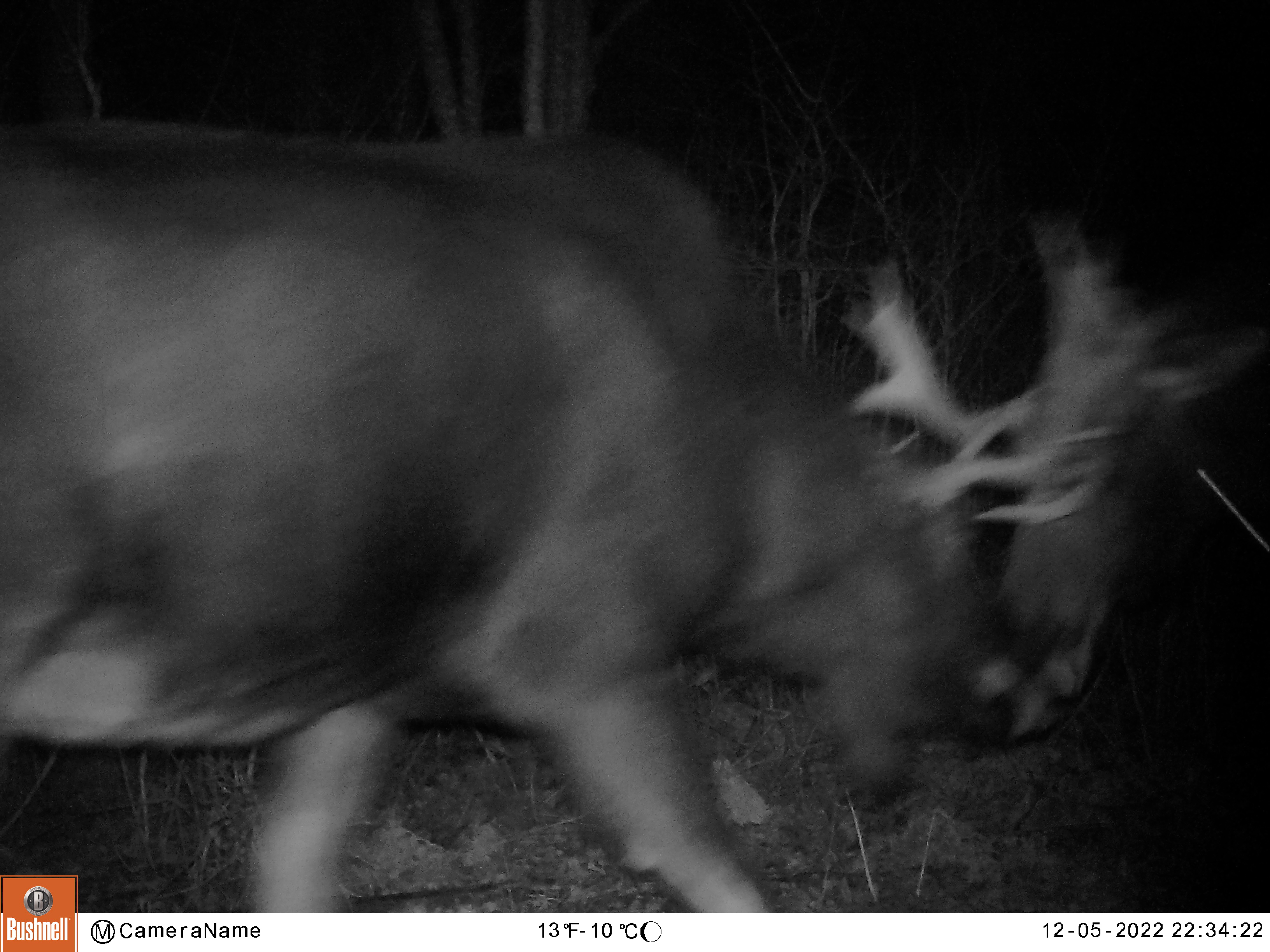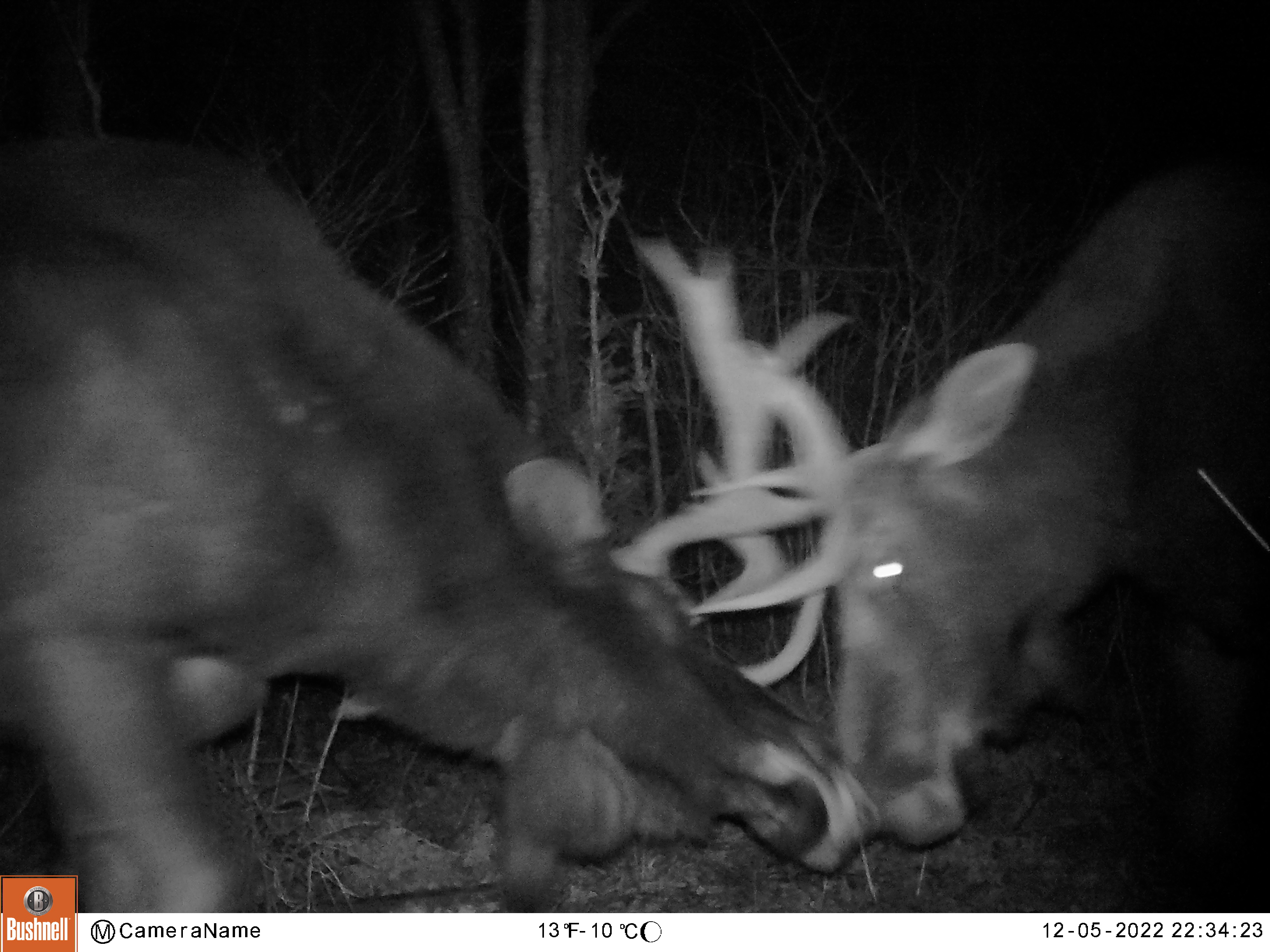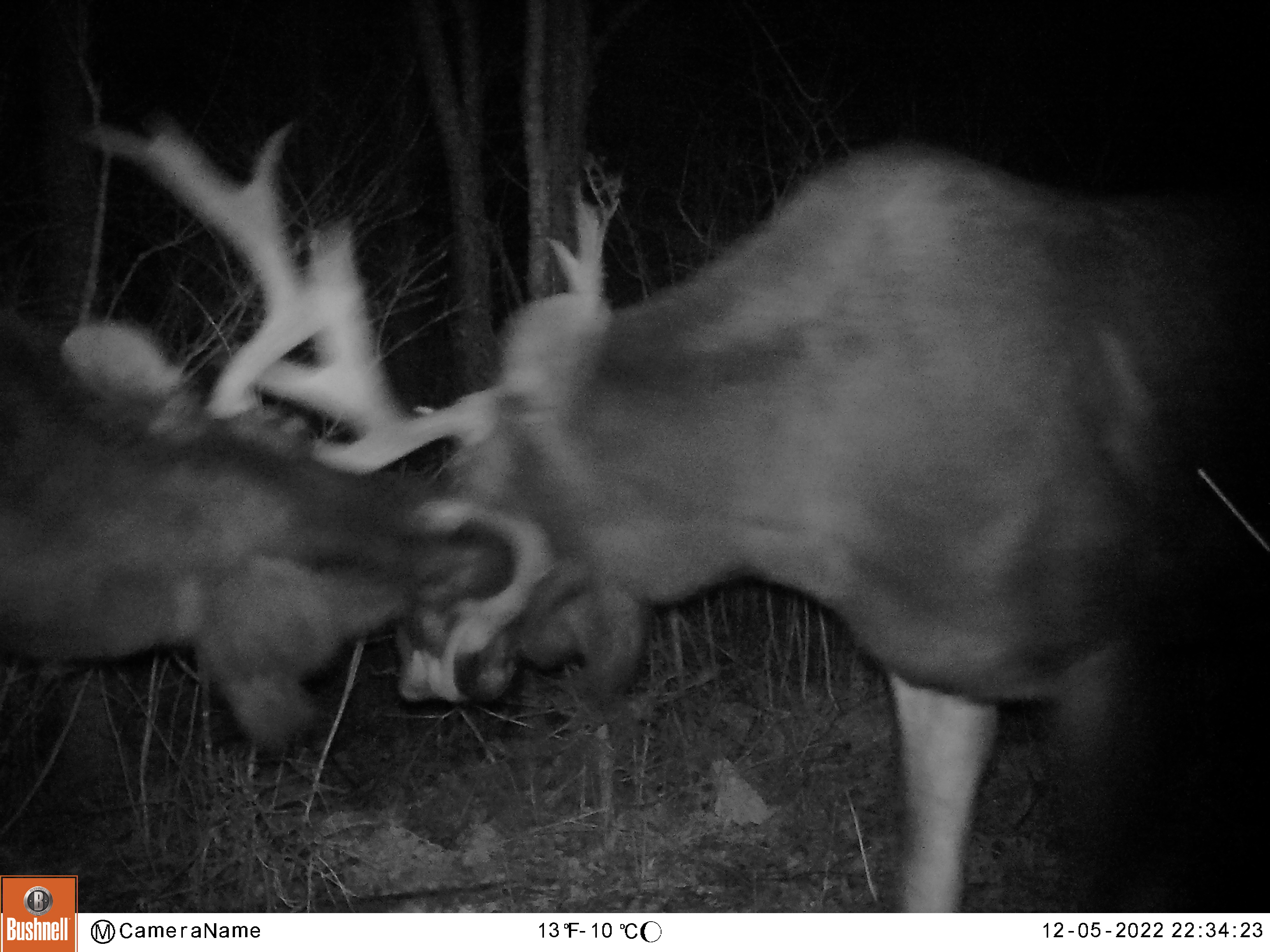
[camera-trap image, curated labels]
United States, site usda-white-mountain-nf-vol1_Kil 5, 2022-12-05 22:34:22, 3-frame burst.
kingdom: Animalia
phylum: Chordata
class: Mammalia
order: Artiodactyla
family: Cervidae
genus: Alces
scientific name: Alces alces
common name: moose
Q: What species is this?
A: Moose (Alces alces).